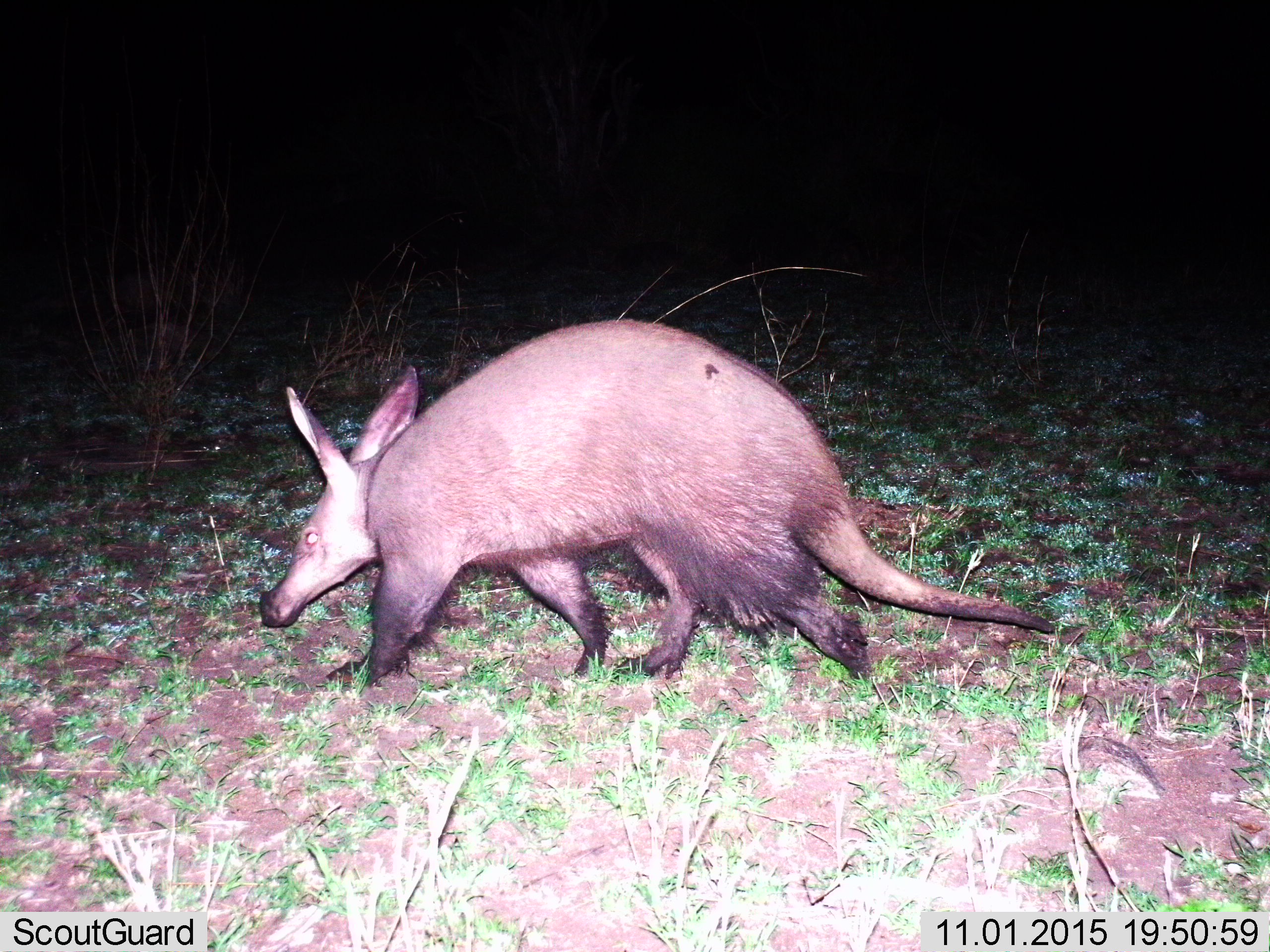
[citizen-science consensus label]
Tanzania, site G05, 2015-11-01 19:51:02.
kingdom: Animalia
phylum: Chordata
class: Mammalia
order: Tubulidentata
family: Orycteropodidae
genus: Orycteropus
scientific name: Orycteropus afer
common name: aardvark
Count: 1.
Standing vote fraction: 10%.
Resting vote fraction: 0%.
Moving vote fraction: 90%.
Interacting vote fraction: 0%.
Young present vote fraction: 0%.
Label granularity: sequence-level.